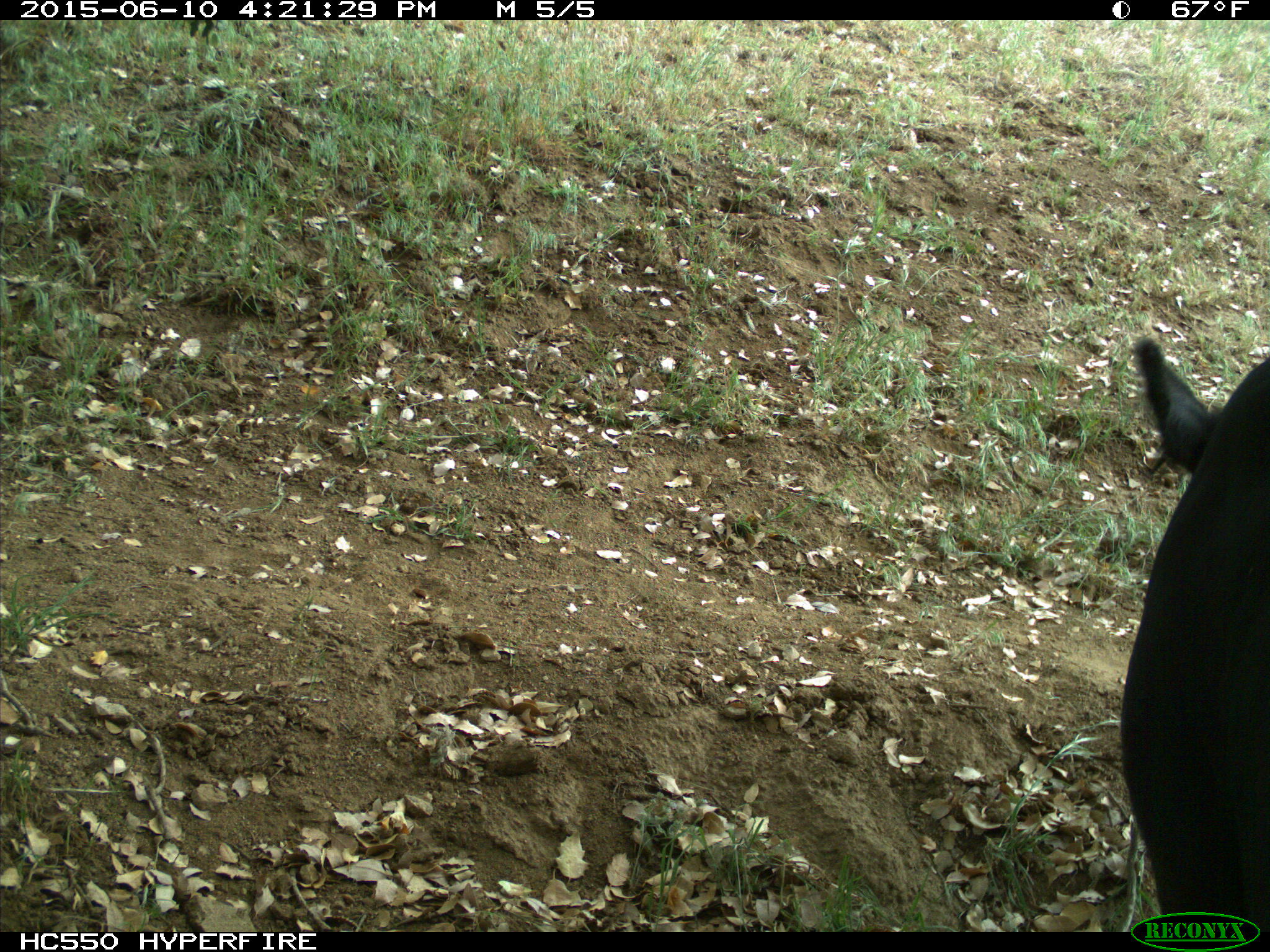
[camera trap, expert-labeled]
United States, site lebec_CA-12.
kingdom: Animalia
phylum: Chordata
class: Mammalia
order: Artiodactyla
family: Bovidae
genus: Bos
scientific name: Bos taurus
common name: domestic cow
Bos taurus (domestic cow).